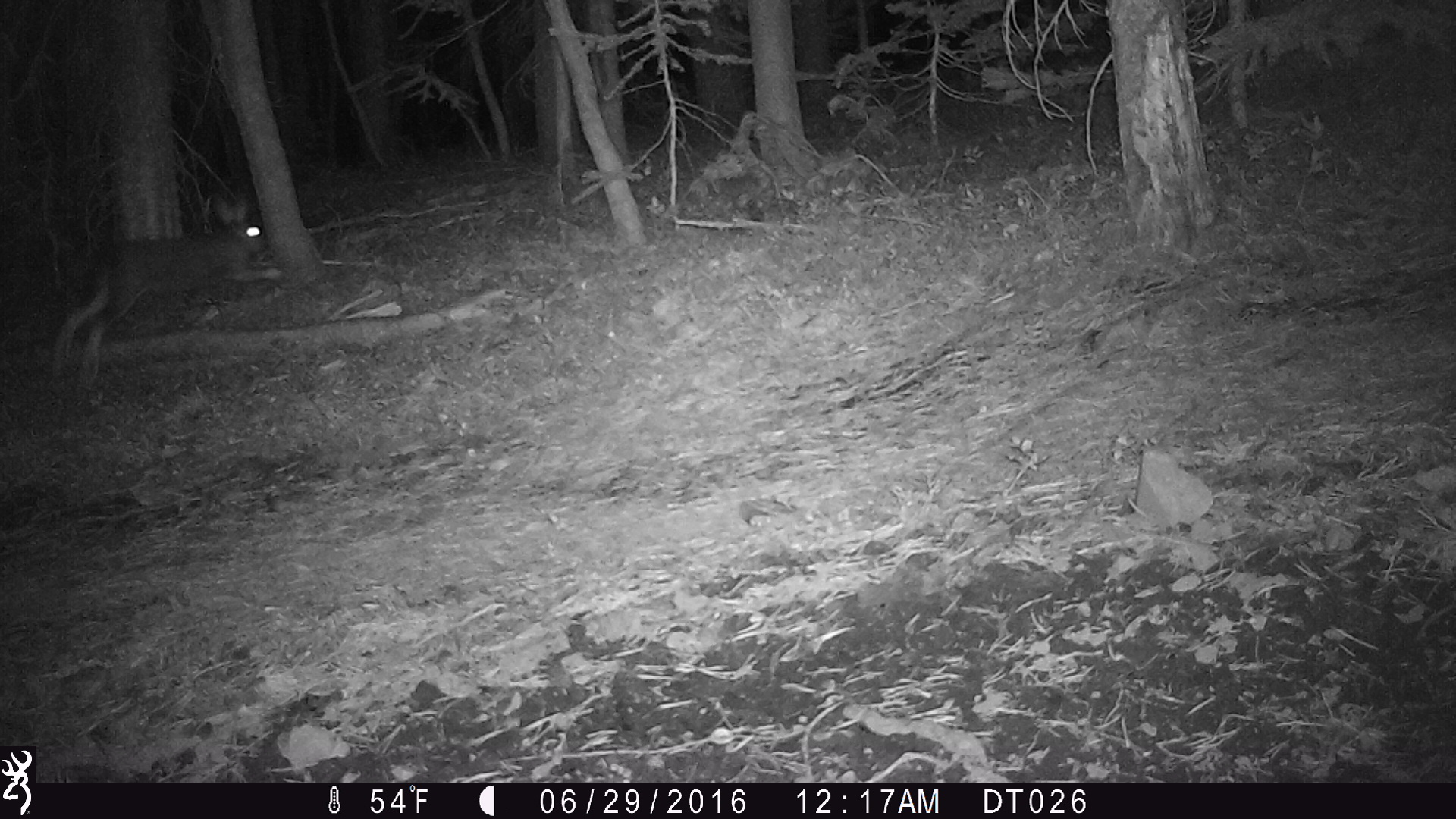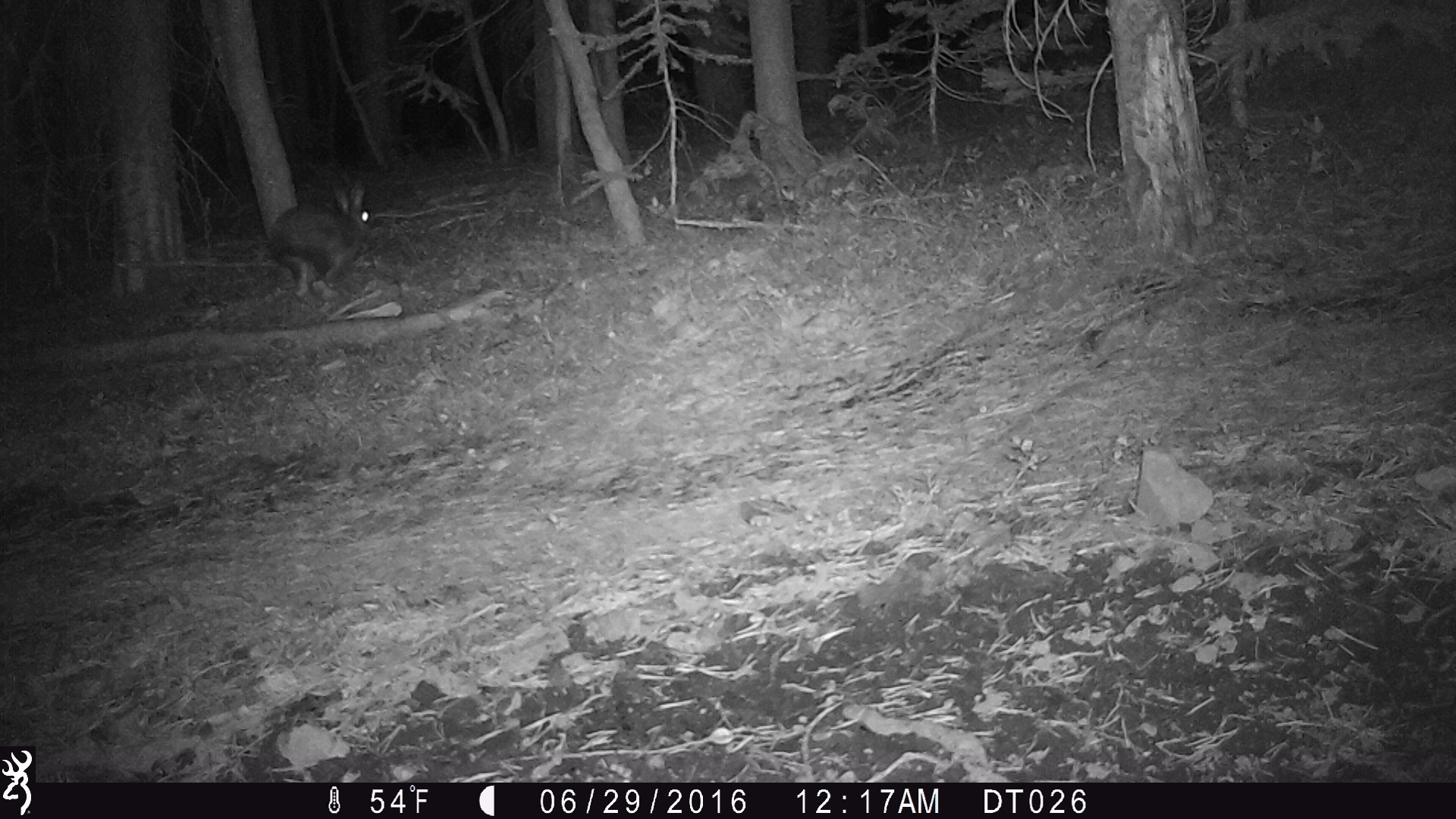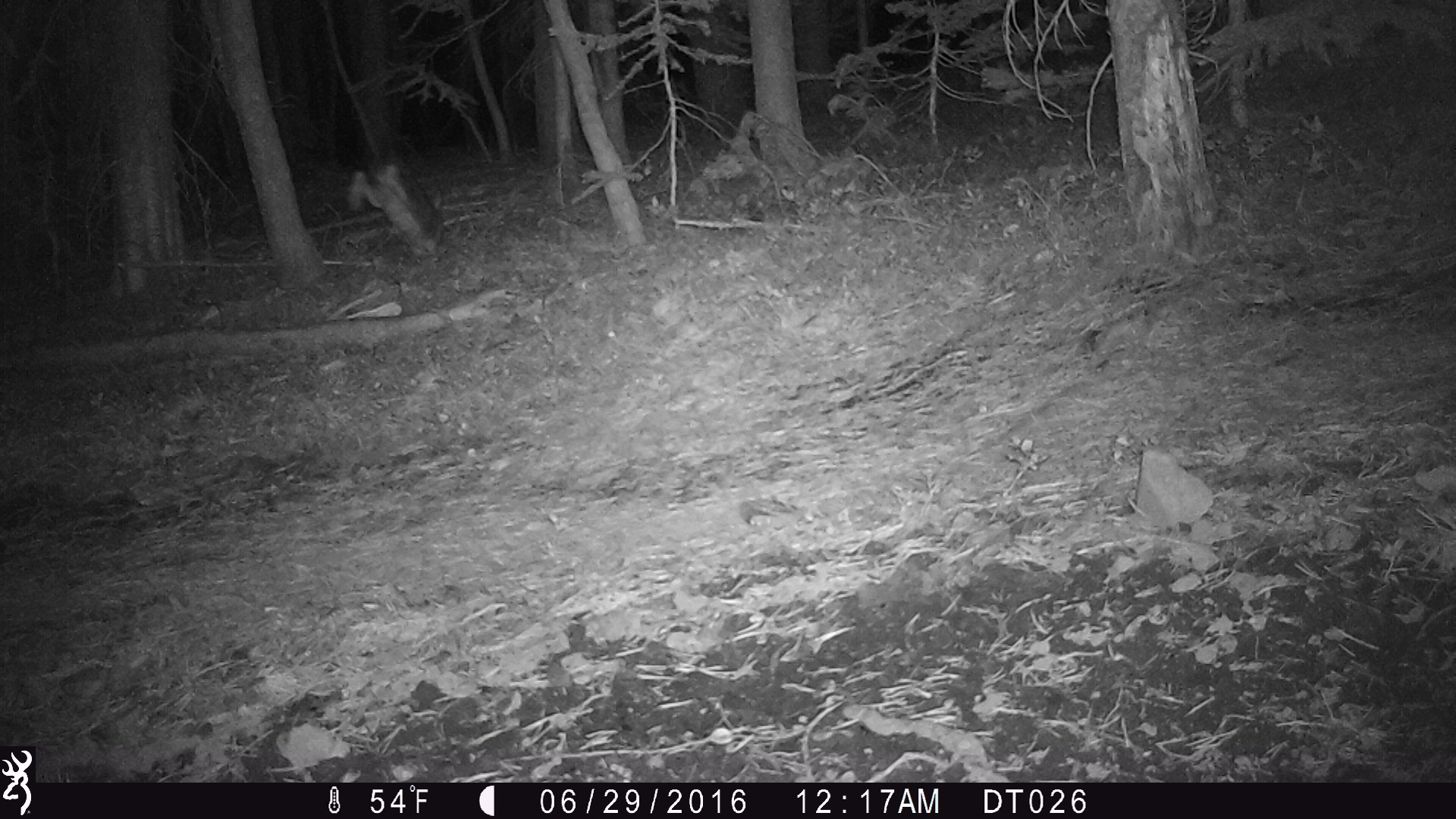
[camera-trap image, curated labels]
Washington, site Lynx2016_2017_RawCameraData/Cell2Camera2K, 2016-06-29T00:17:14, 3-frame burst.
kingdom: Animalia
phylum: Chordata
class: Mammalia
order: Lagomorpha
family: Leporidae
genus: Lepus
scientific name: Lepus americanus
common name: snowshoe hare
Lepus americanus (snowshoe hare). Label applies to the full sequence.